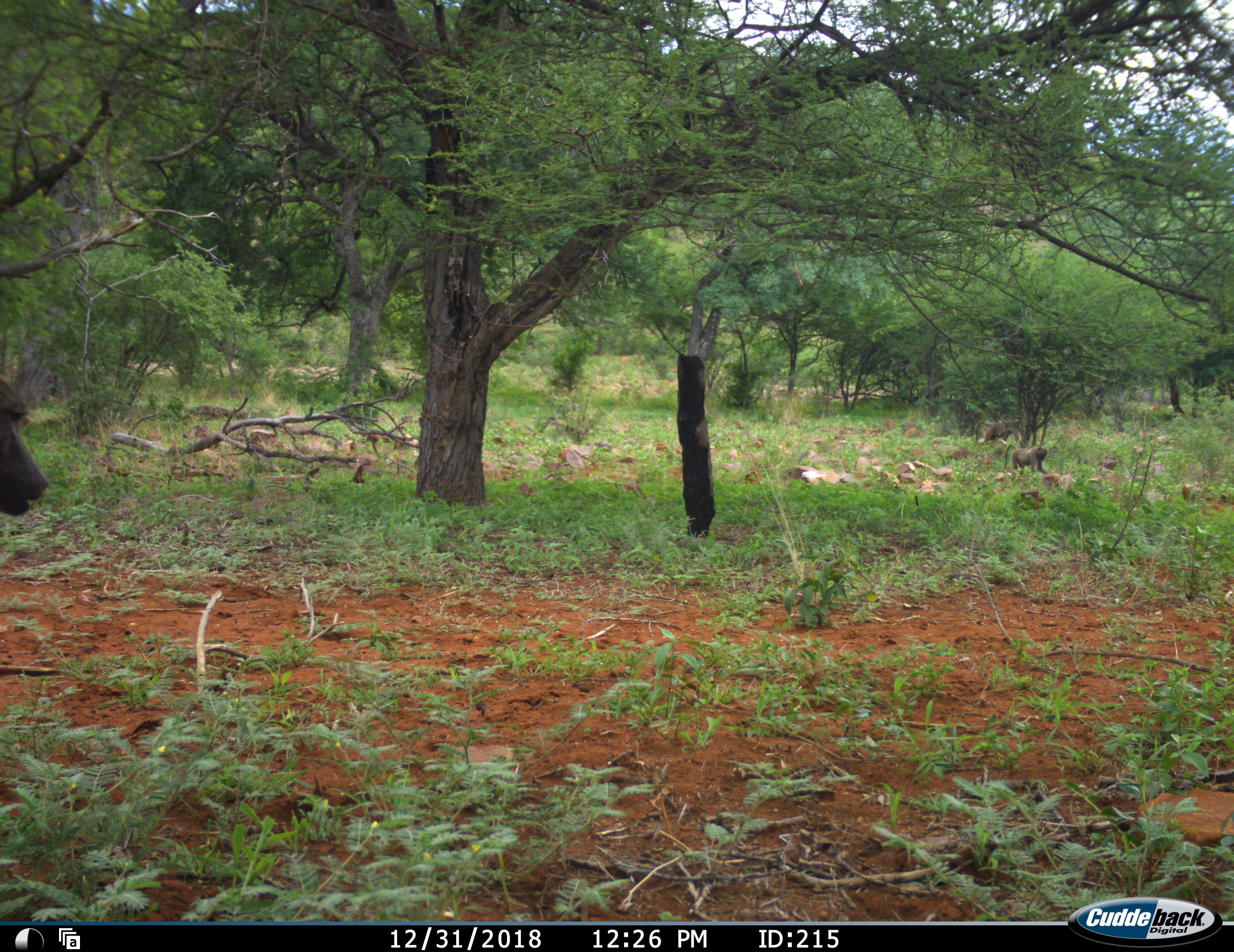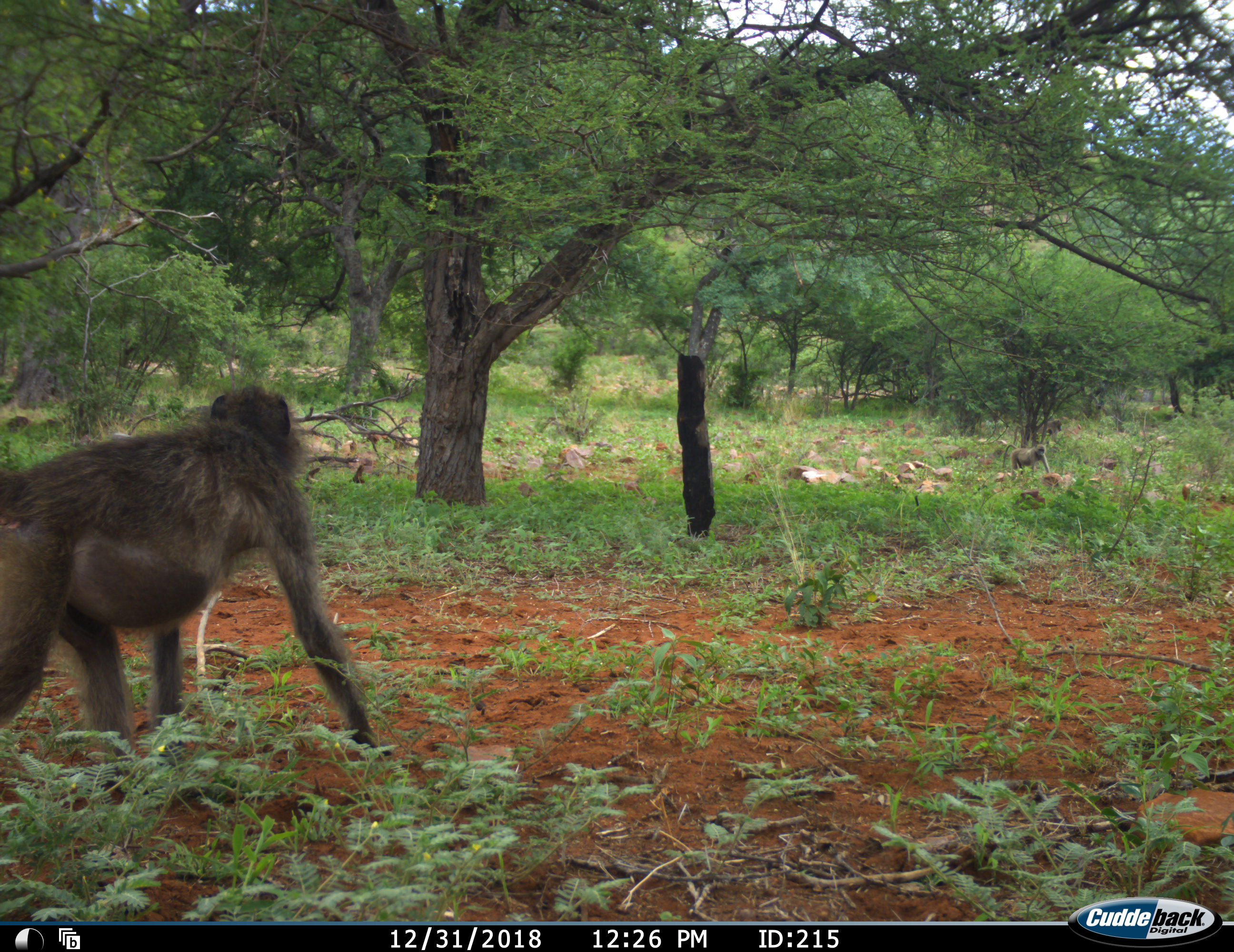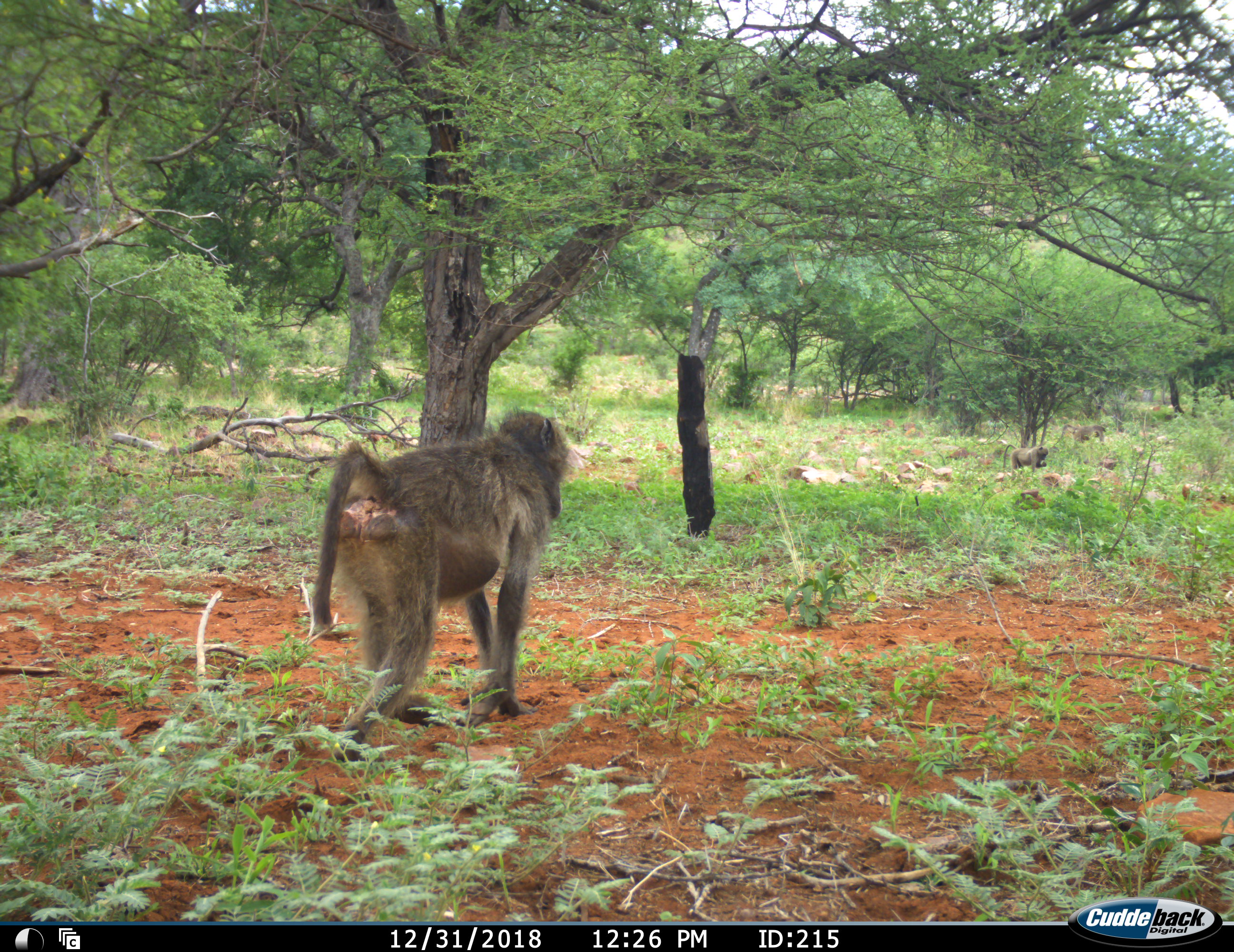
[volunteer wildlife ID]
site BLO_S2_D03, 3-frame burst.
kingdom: Animalia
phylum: Chordata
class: Mammalia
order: Primates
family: Cercopithecidae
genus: Papio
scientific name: Papio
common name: baboon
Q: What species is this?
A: Baboon (Papio).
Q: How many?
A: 3.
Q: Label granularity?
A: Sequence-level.